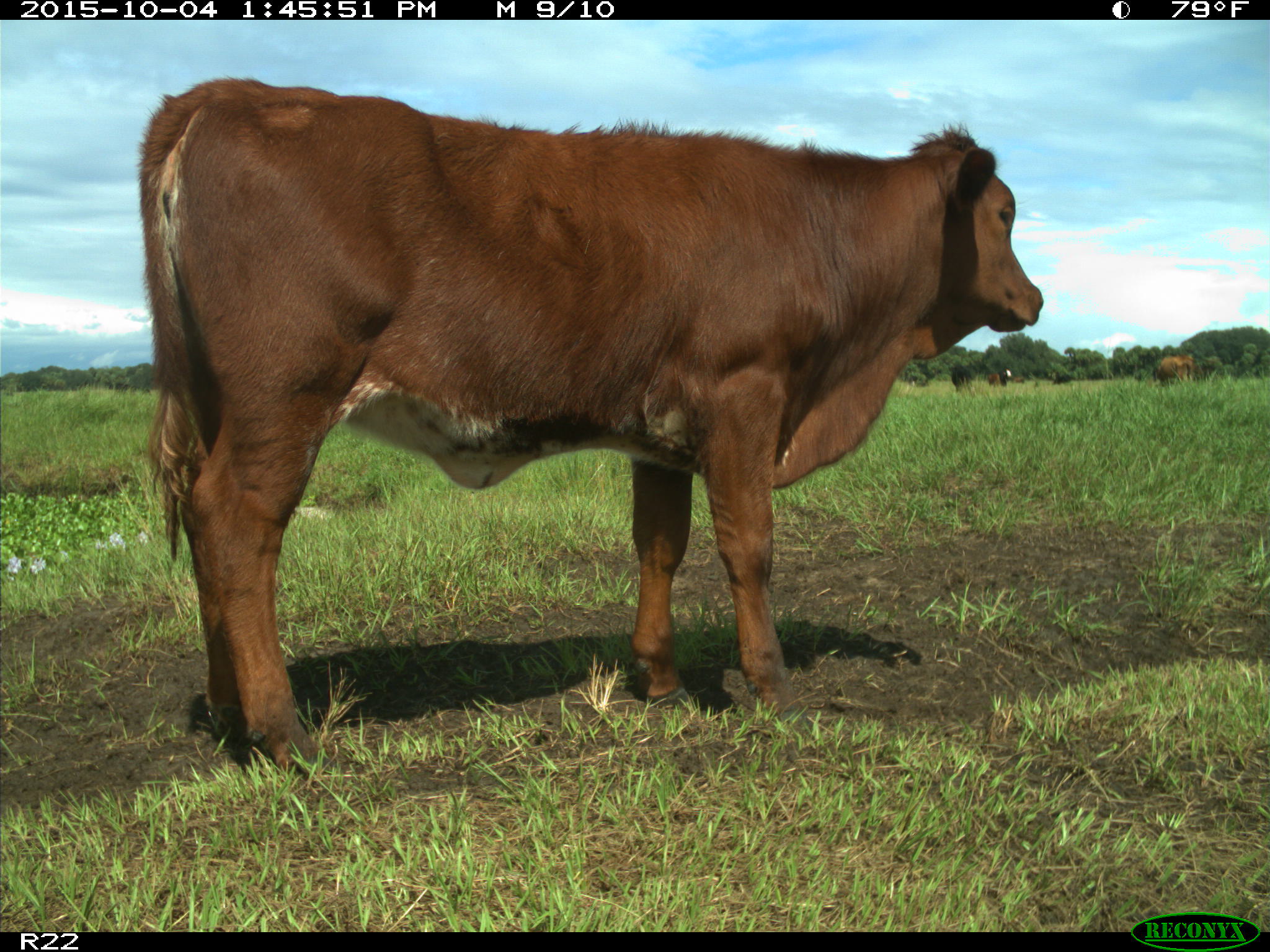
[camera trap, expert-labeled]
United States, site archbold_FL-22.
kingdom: Animalia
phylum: Chordata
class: Mammalia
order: Artiodactyla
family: Bovidae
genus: Bos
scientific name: Bos taurus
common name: domestic cow